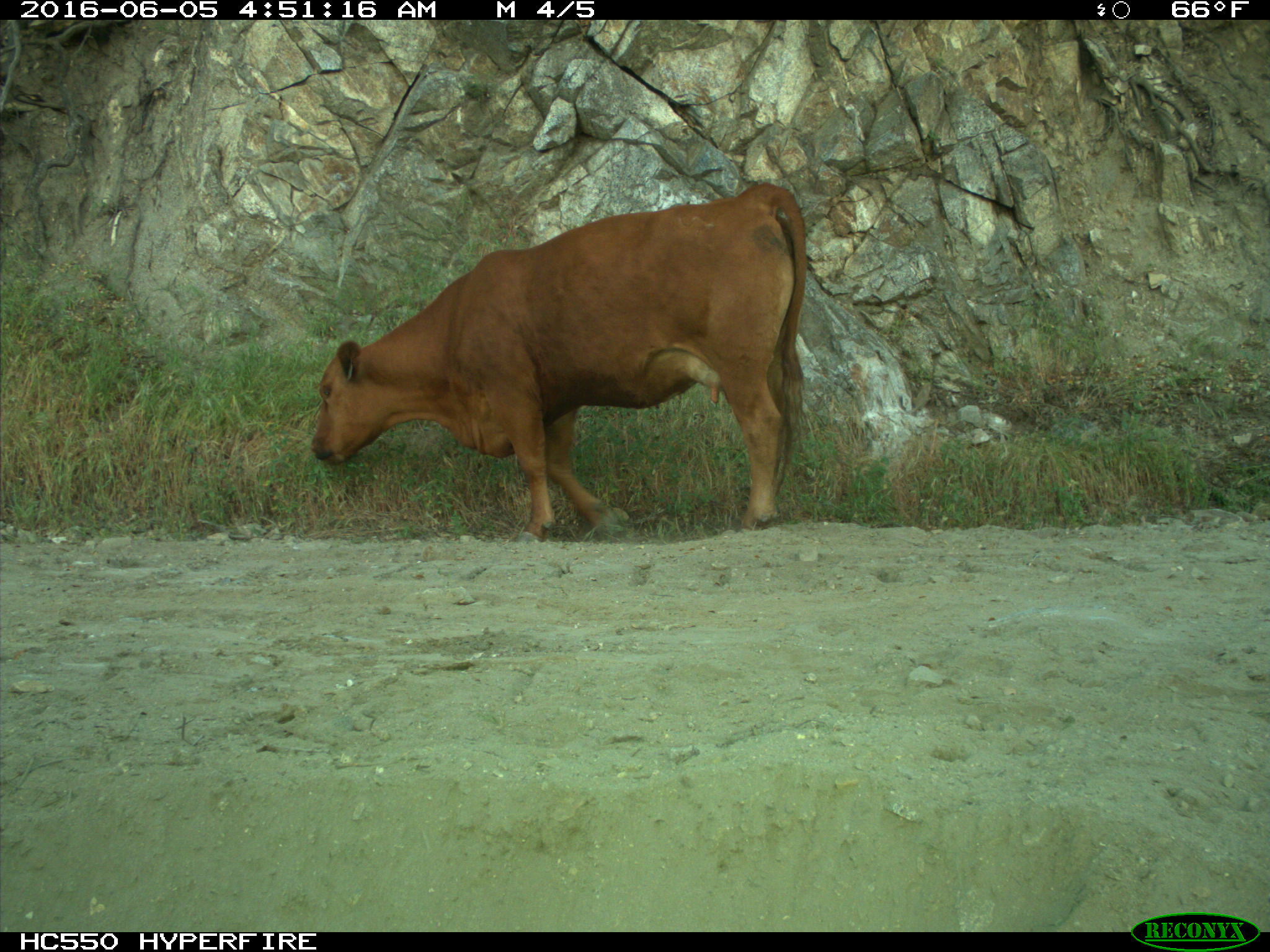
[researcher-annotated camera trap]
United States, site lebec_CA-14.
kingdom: Animalia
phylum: Chordata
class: Mammalia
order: Artiodactyla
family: Bovidae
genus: Bos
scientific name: Bos taurus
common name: domestic cow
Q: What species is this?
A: Bos taurus (domestic cow).